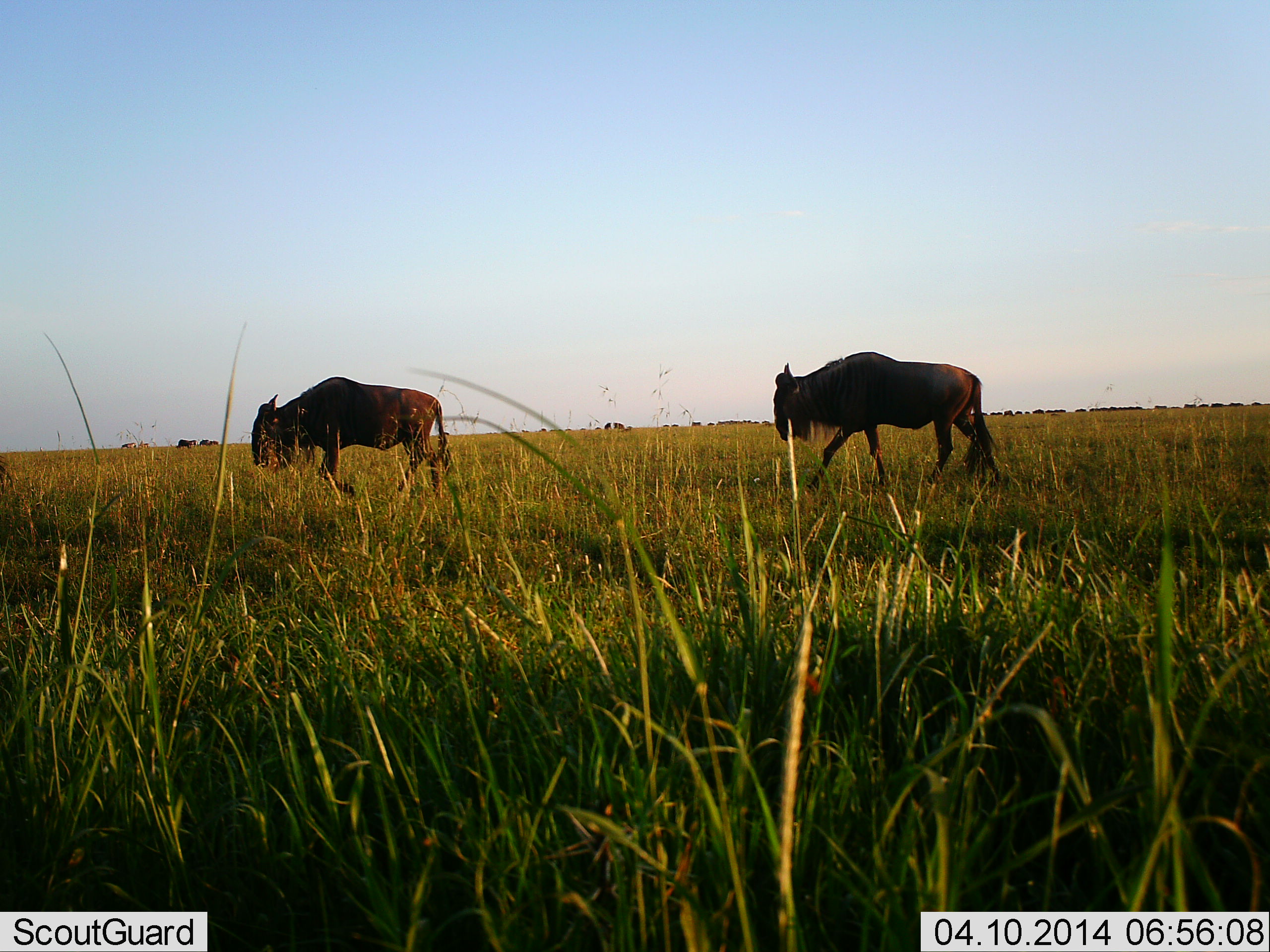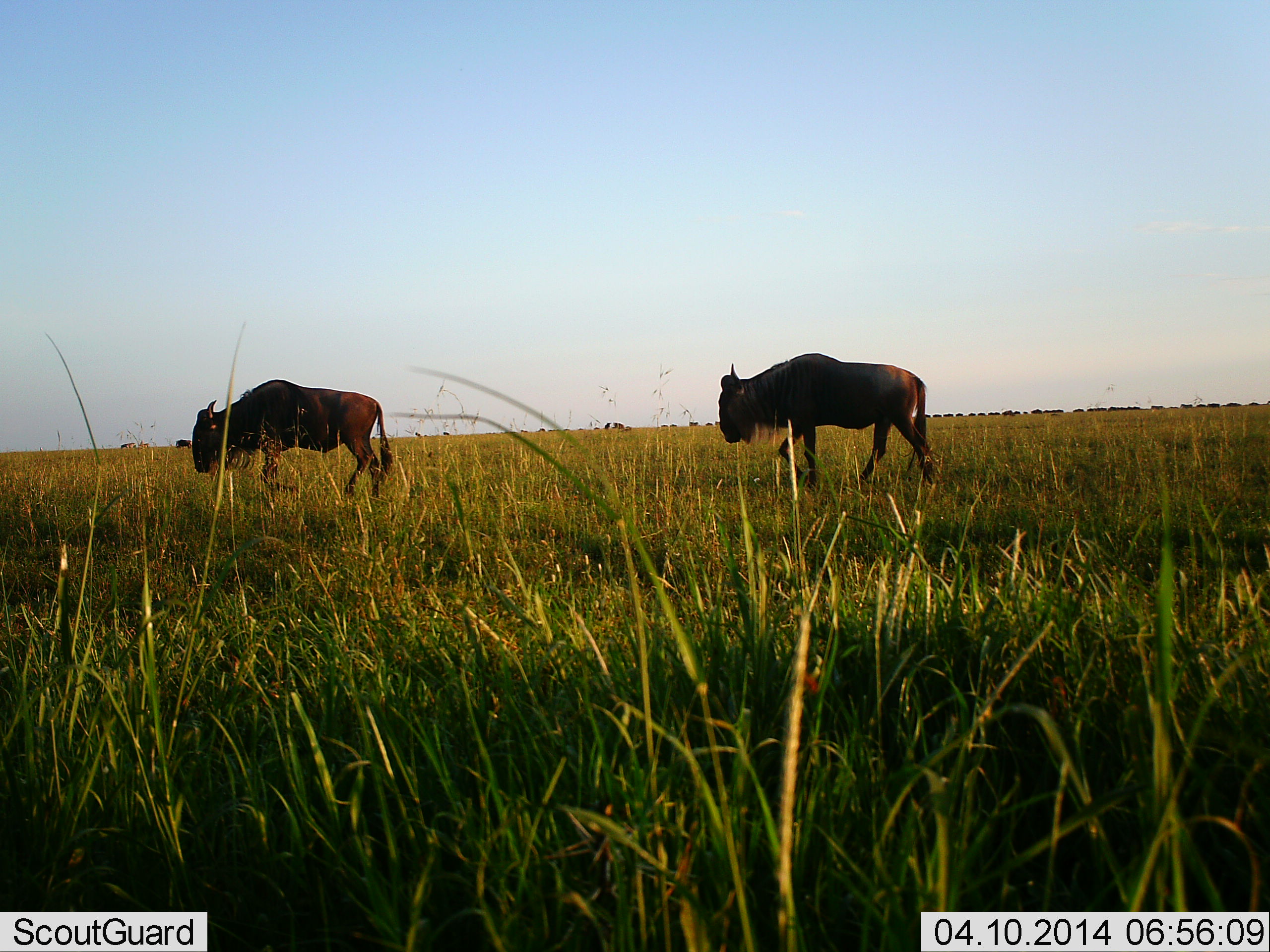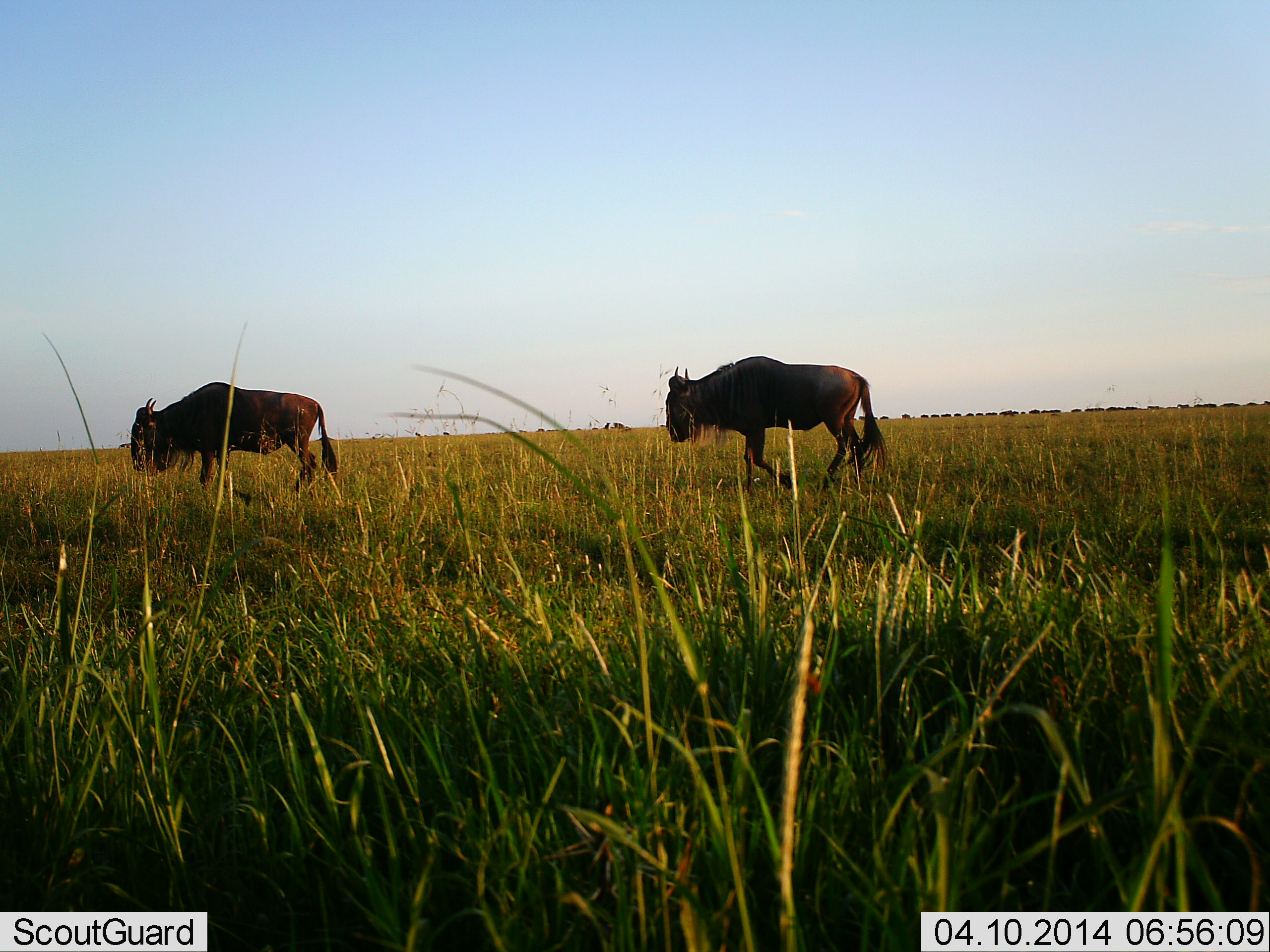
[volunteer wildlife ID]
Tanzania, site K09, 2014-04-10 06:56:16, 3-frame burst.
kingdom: Animalia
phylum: Chordata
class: Mammalia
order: Artiodactyla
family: Bovidae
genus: Connochaetes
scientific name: Connochaetes taurinus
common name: blue wildebeest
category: wildebeest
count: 2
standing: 0%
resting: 0%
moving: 100%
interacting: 0%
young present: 0%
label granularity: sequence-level